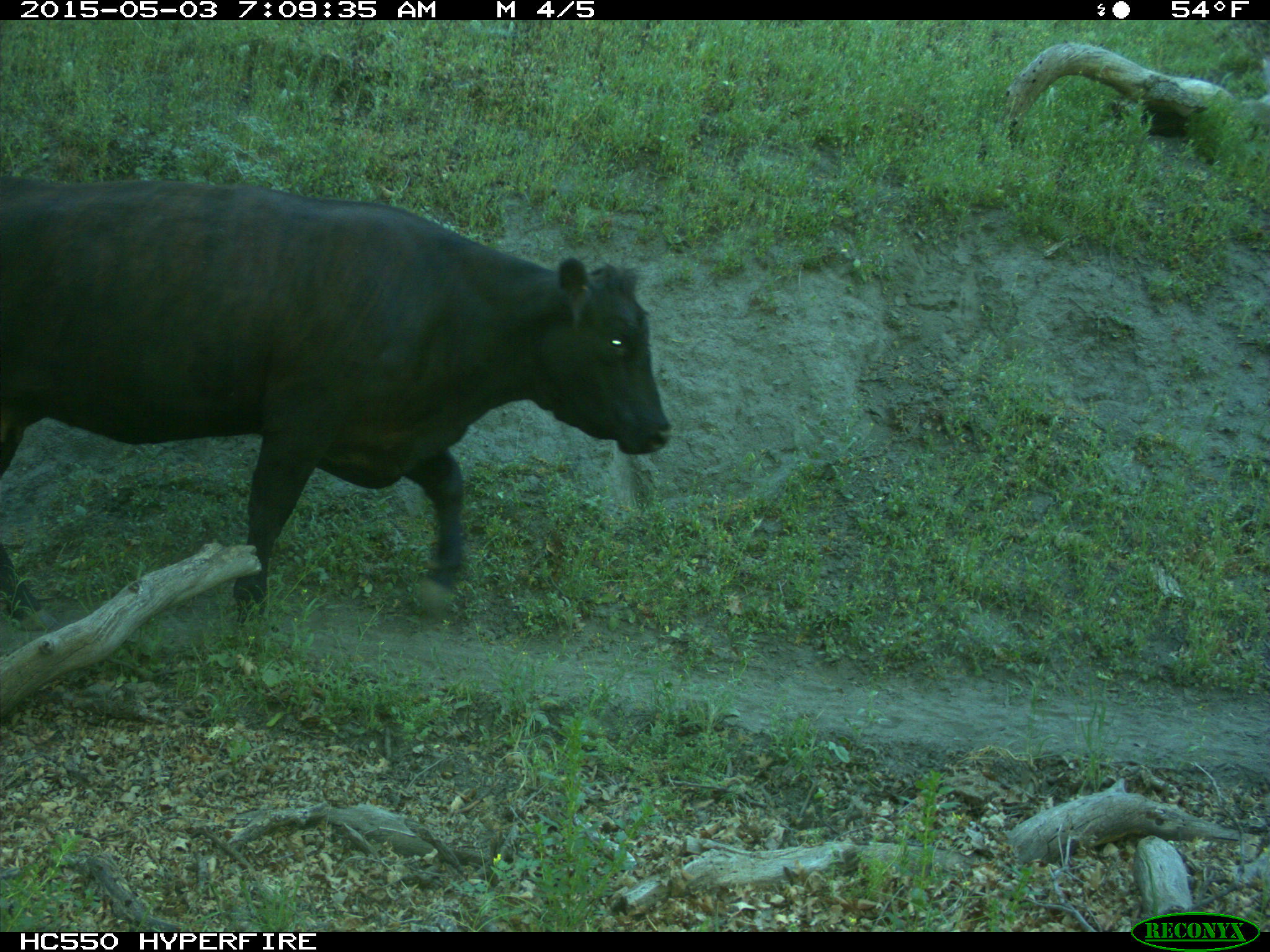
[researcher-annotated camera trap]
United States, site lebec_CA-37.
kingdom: Animalia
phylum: Chordata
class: Mammalia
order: Artiodactyla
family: Bovidae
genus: Bos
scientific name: Bos taurus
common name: domestic cow